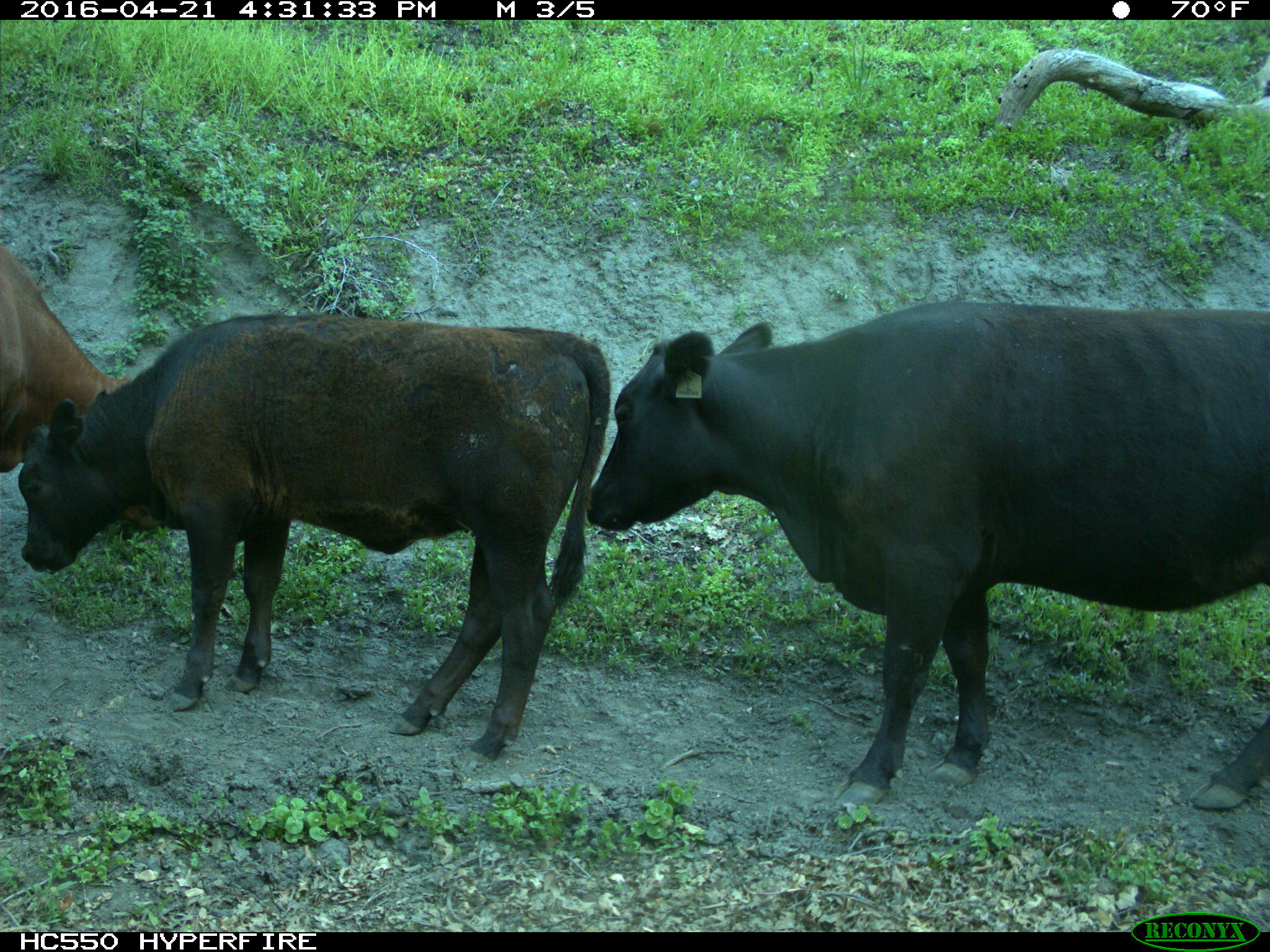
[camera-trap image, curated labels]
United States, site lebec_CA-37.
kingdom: Animalia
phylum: Chordata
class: Mammalia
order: Artiodactyla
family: Bovidae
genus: Bos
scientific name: Bos taurus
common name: domestic cow